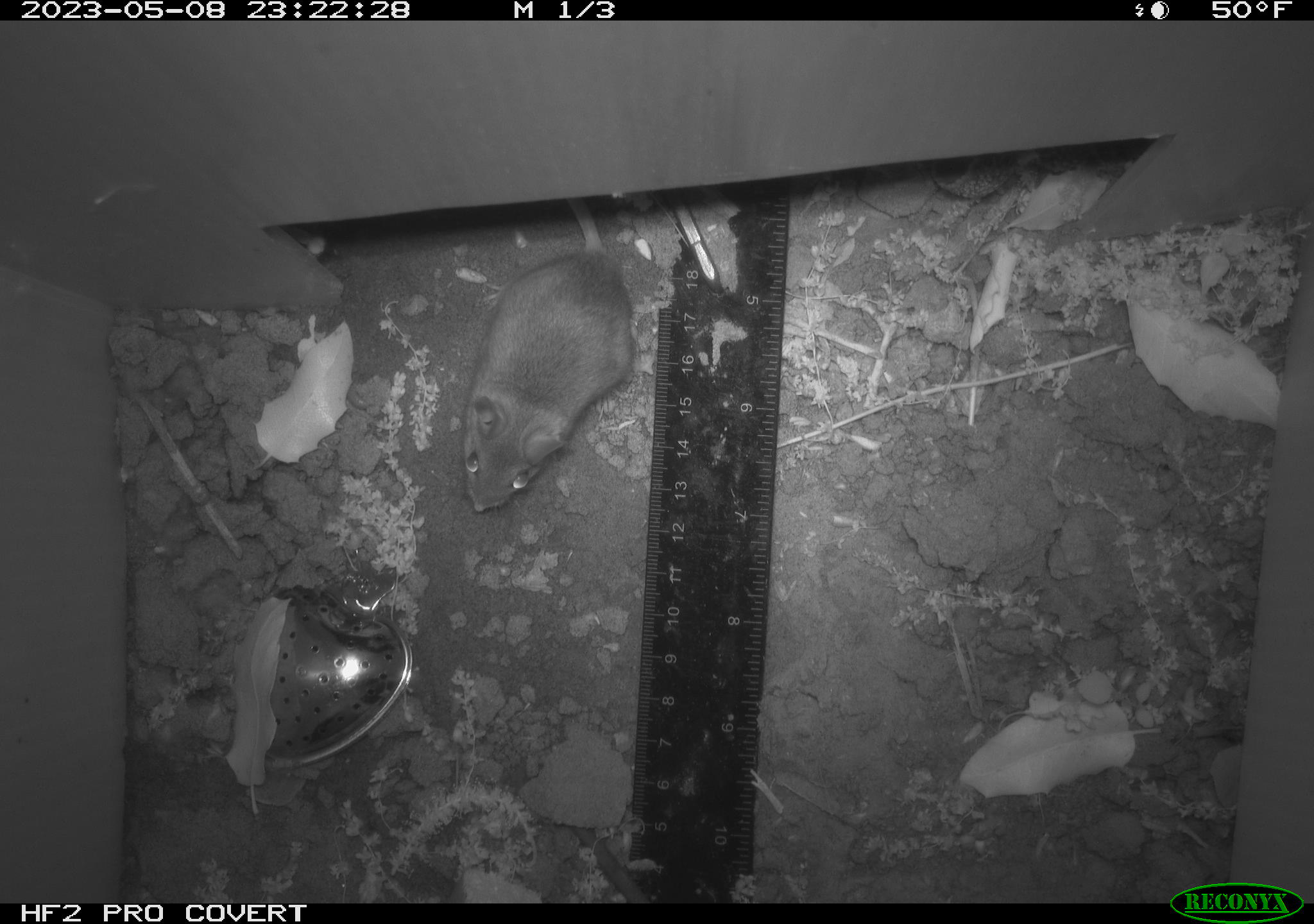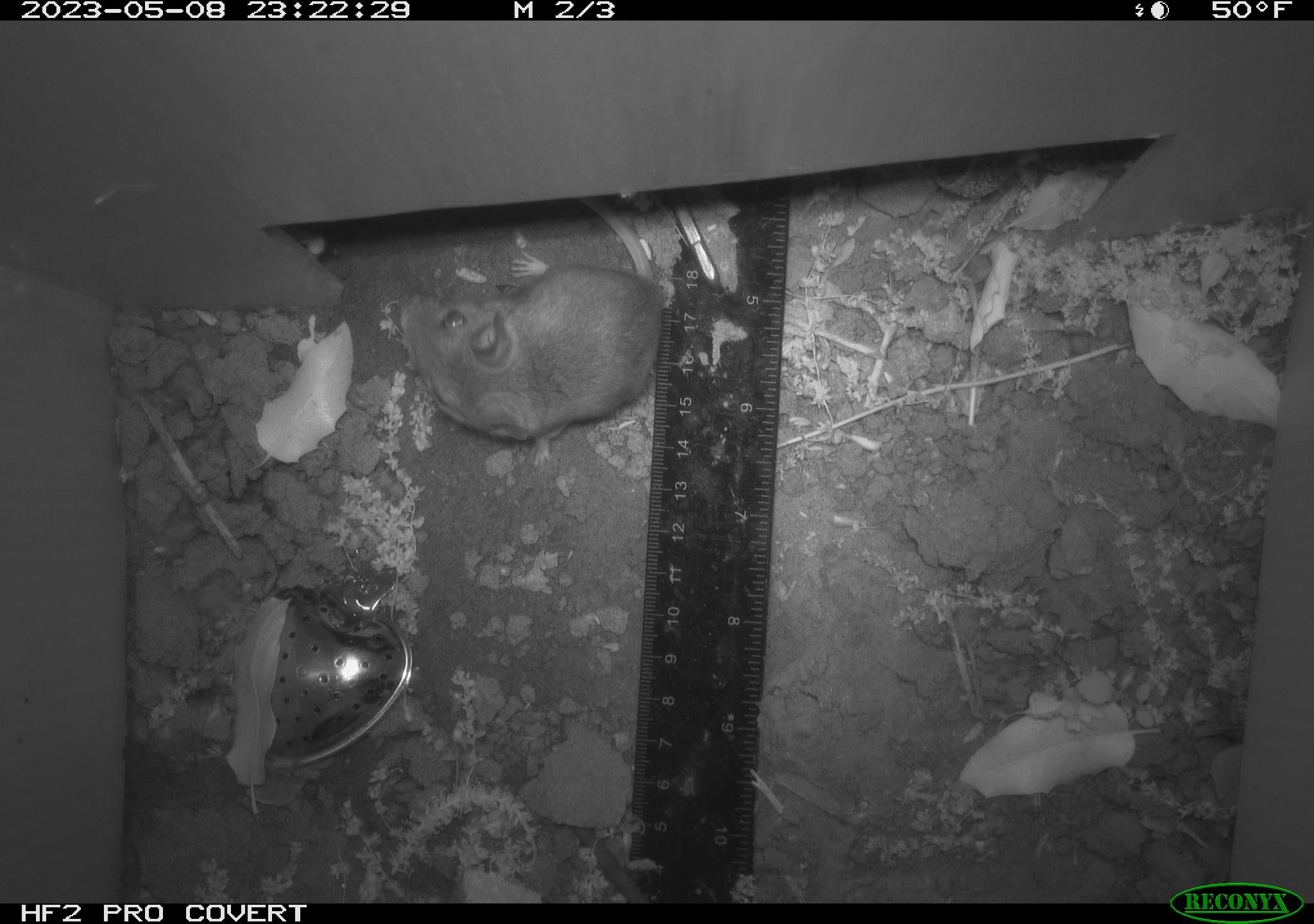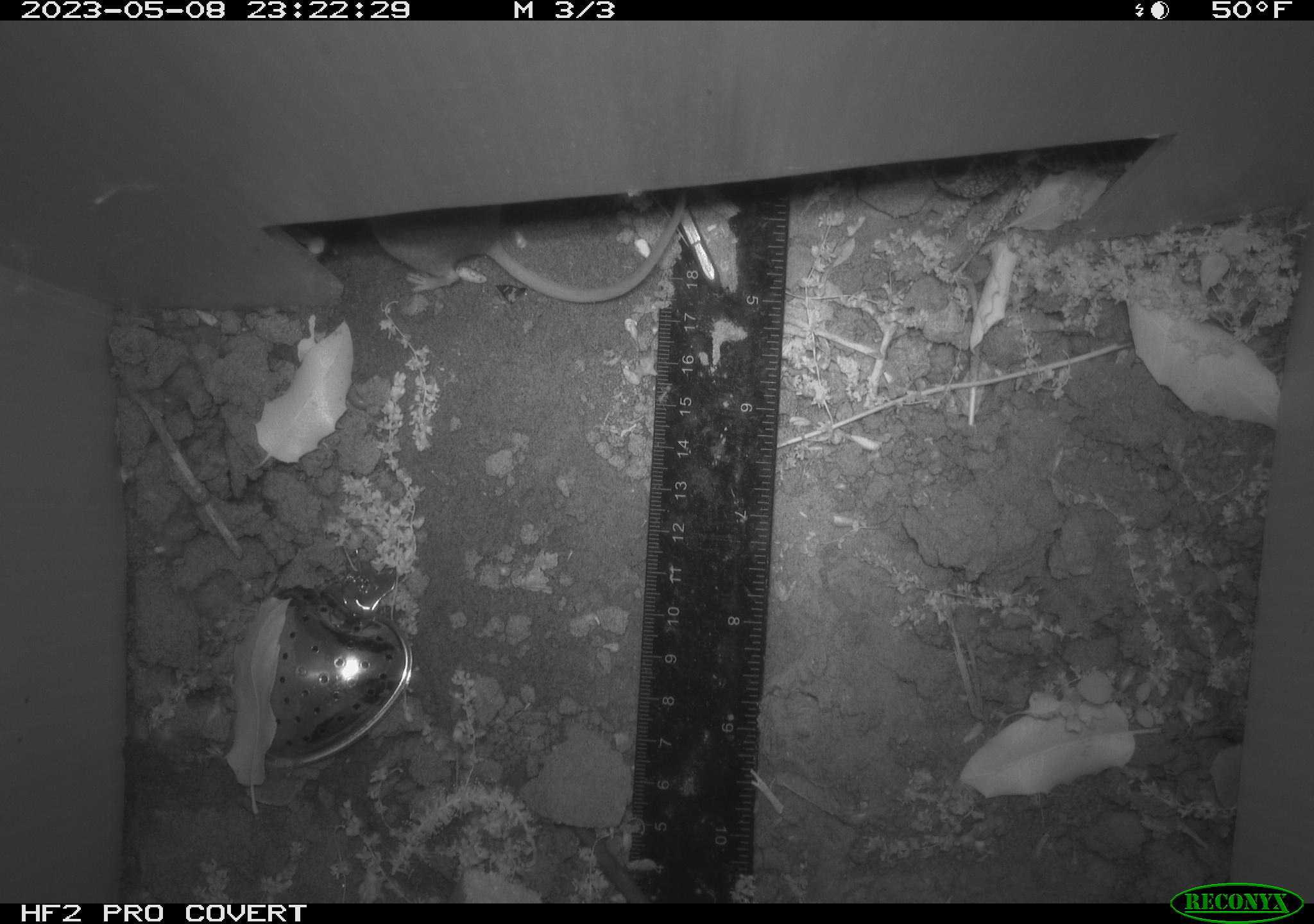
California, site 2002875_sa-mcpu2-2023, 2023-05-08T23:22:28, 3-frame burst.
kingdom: Animalia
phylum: Chordata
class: Mammalia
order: Rodentia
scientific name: Rodentia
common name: mouse species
Mouse species (Rodentia).